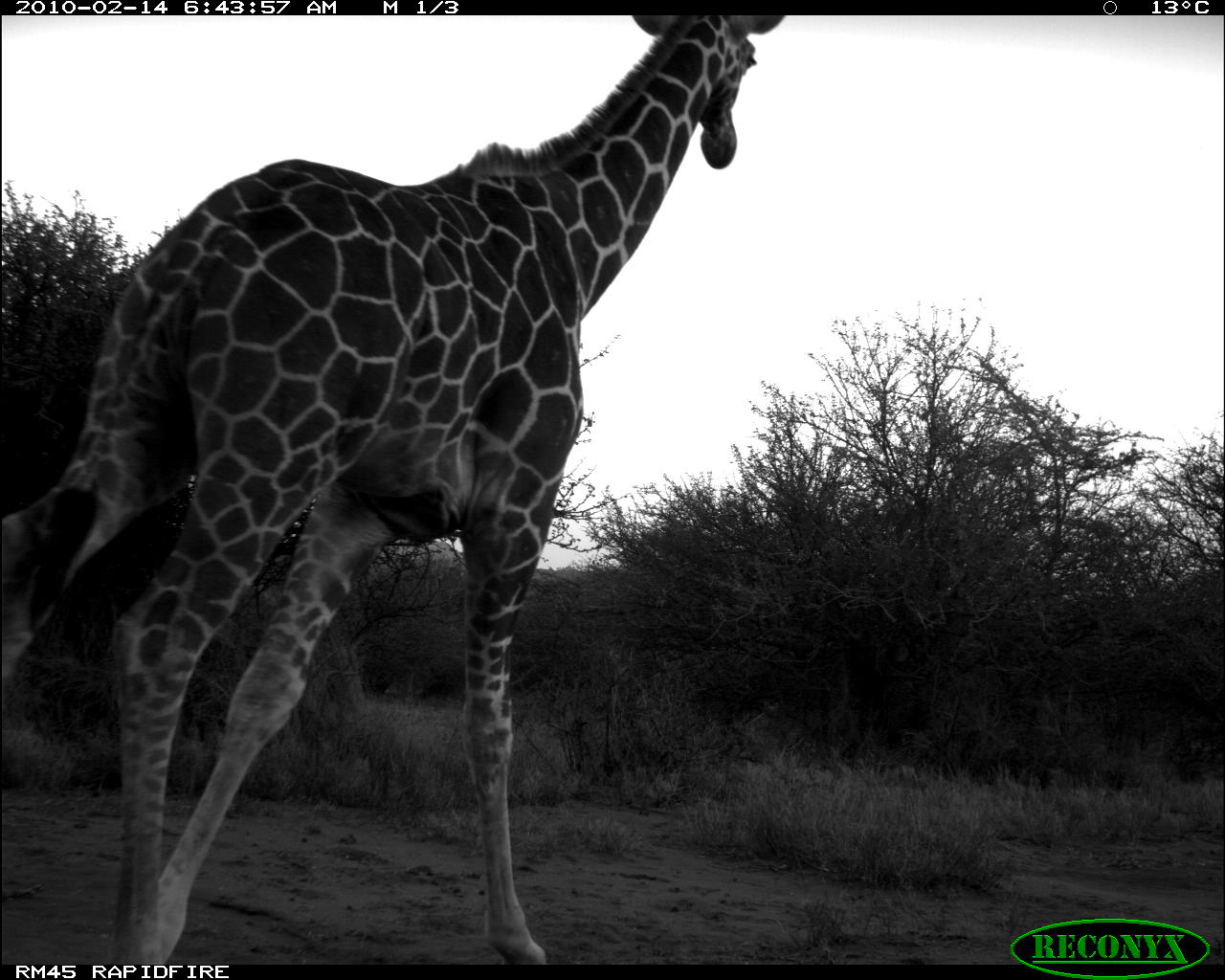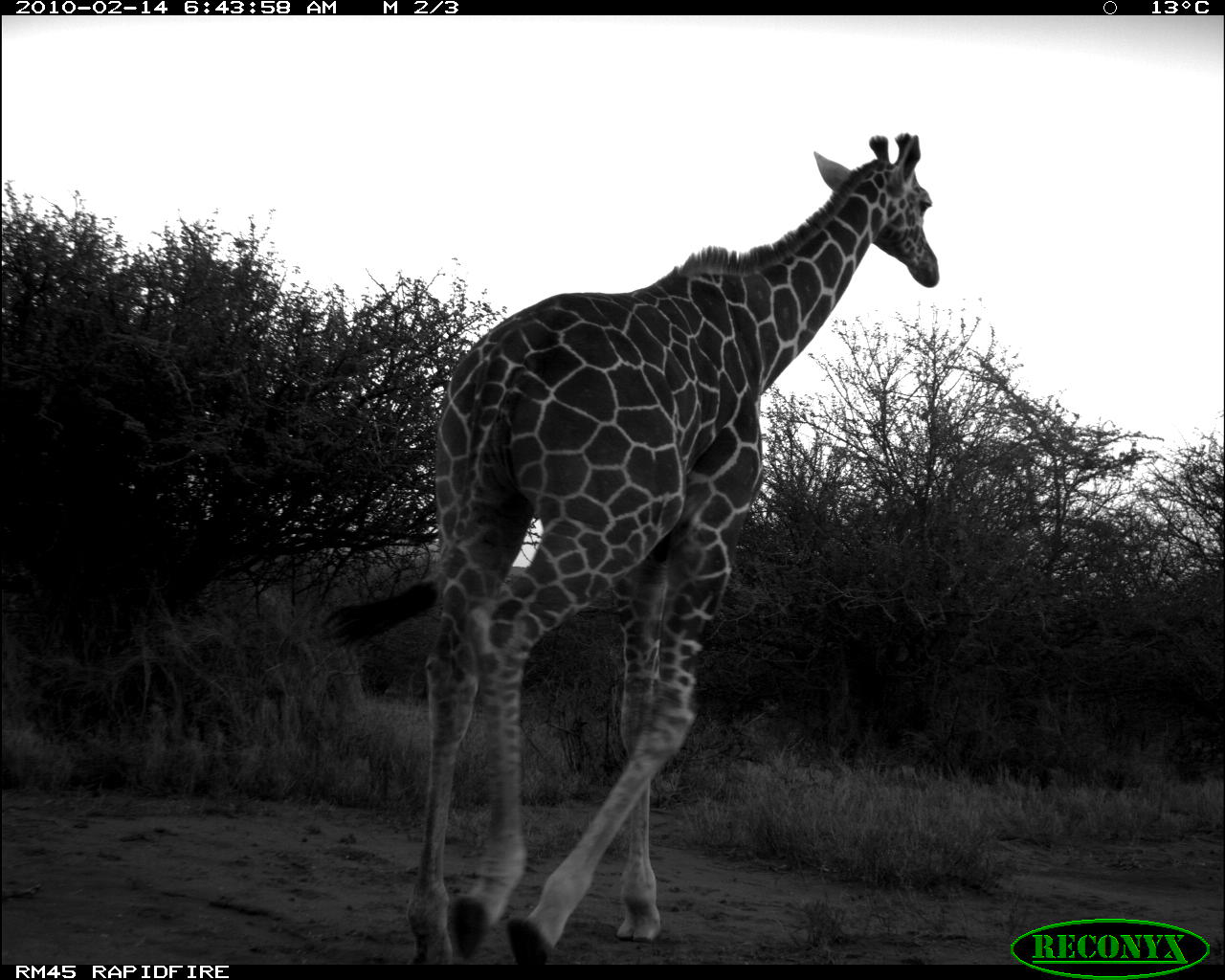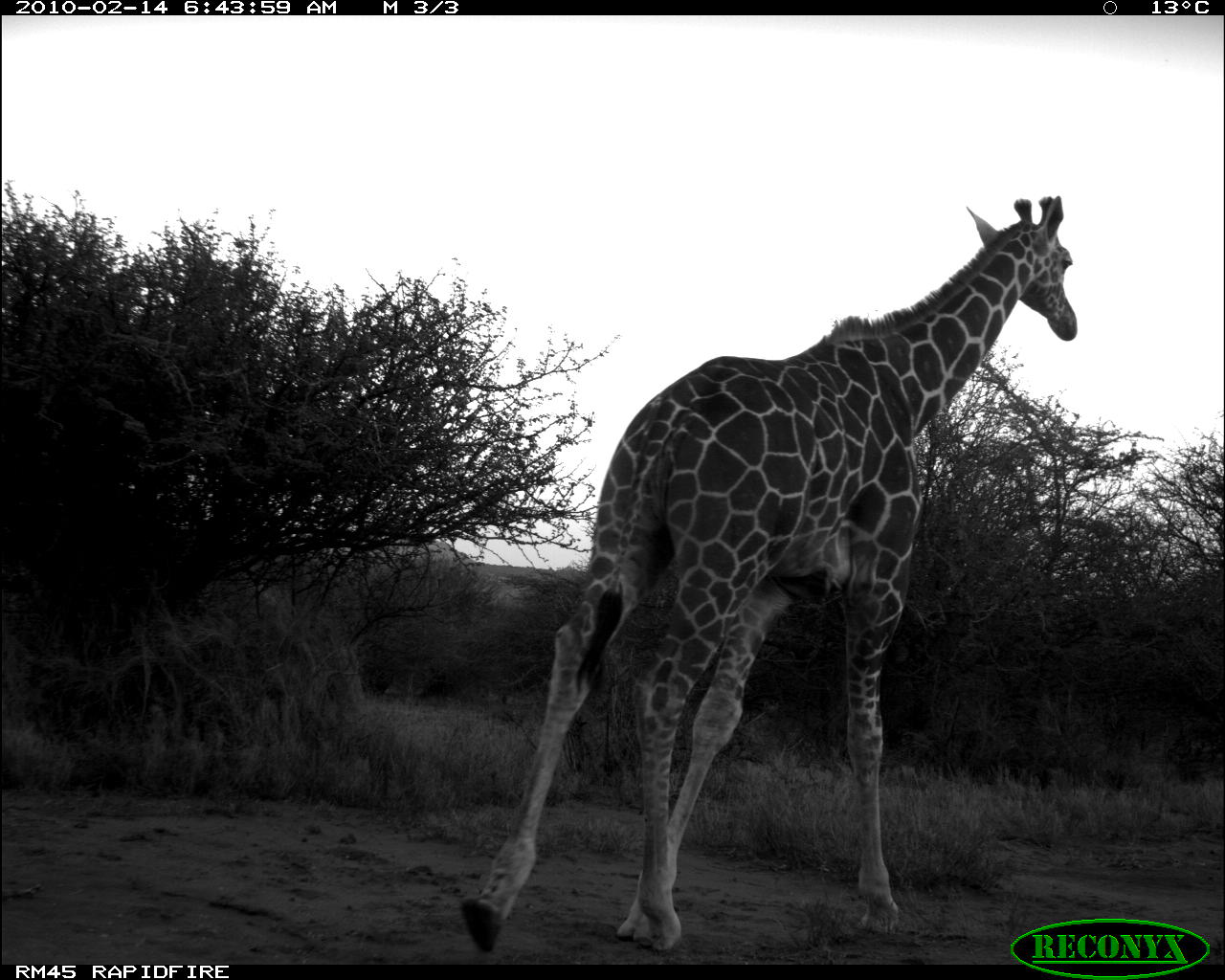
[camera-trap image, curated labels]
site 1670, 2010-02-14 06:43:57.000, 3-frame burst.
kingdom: Animalia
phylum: Chordata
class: Mammalia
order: Artiodactyla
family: Giraffidae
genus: Giraffa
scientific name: Giraffa camelopardalis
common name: giraffe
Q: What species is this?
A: Giraffa camelopardalis (giraffe).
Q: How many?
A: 1.